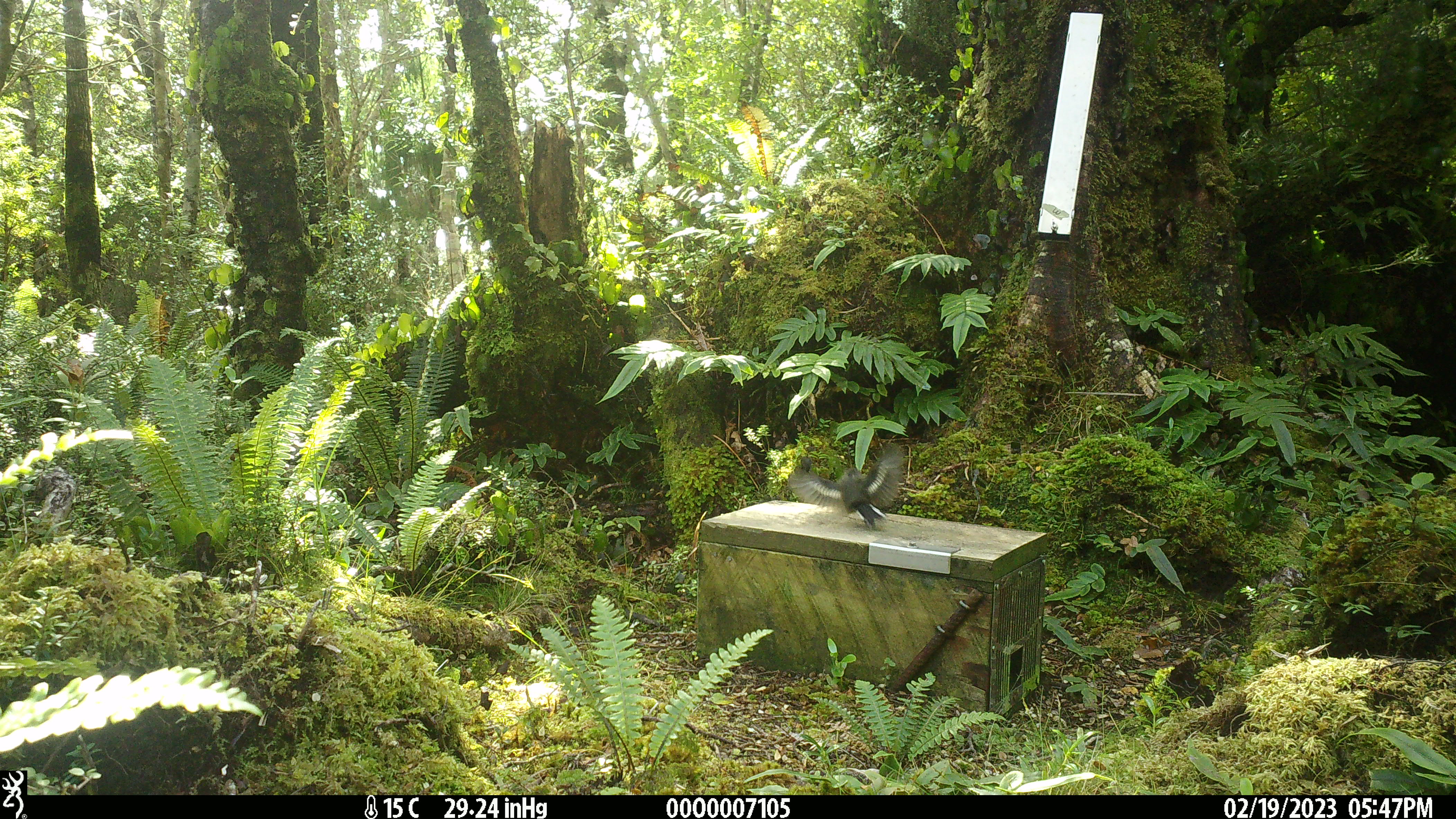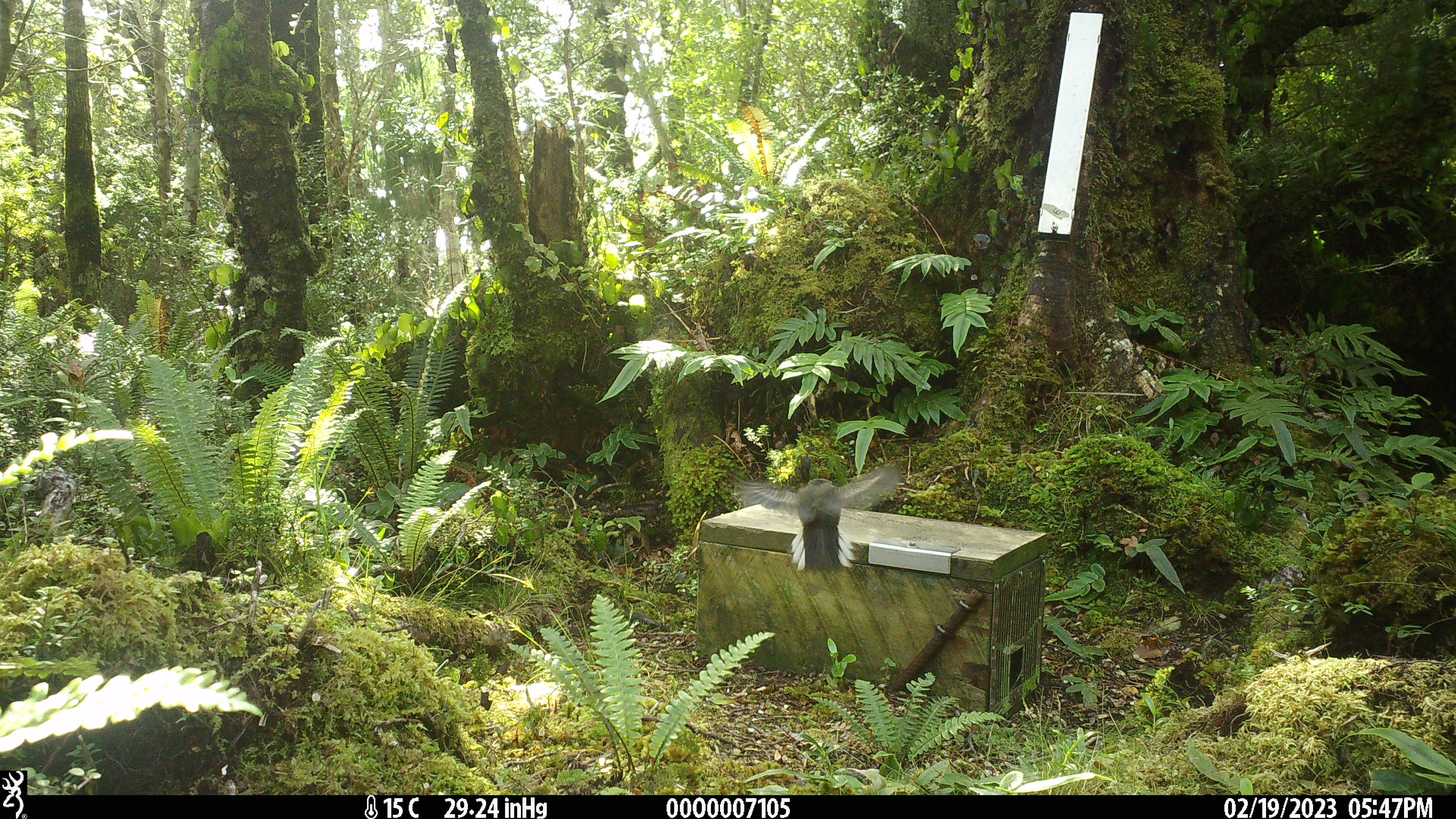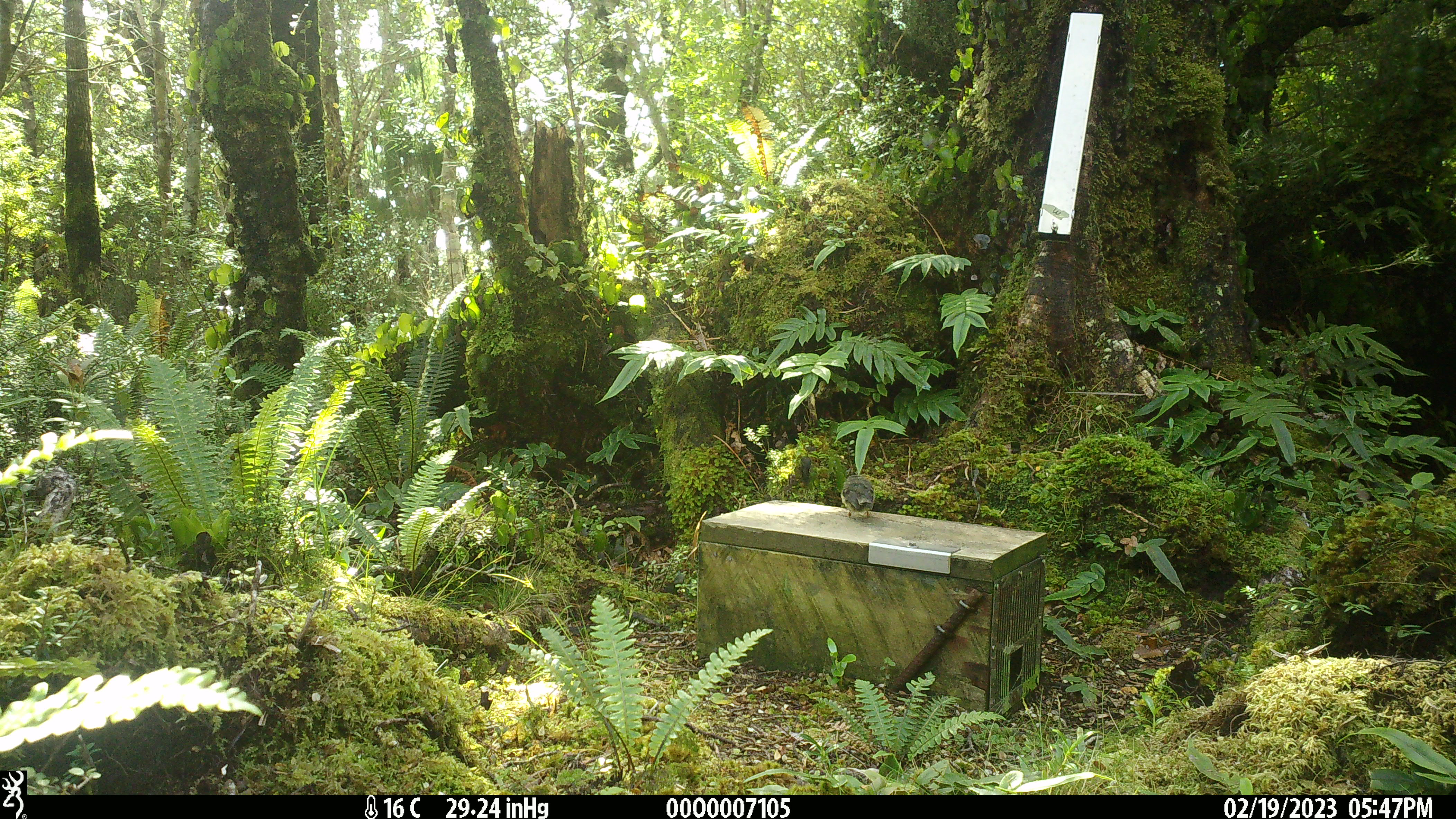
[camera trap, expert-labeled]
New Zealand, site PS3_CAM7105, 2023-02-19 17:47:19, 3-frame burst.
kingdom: Animalia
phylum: Chordata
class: Aves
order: Passeriformes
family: Petroicidae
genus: Petroica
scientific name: Petroica macrocephala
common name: tomtit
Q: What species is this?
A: Tomtit (Petroica macrocephala).